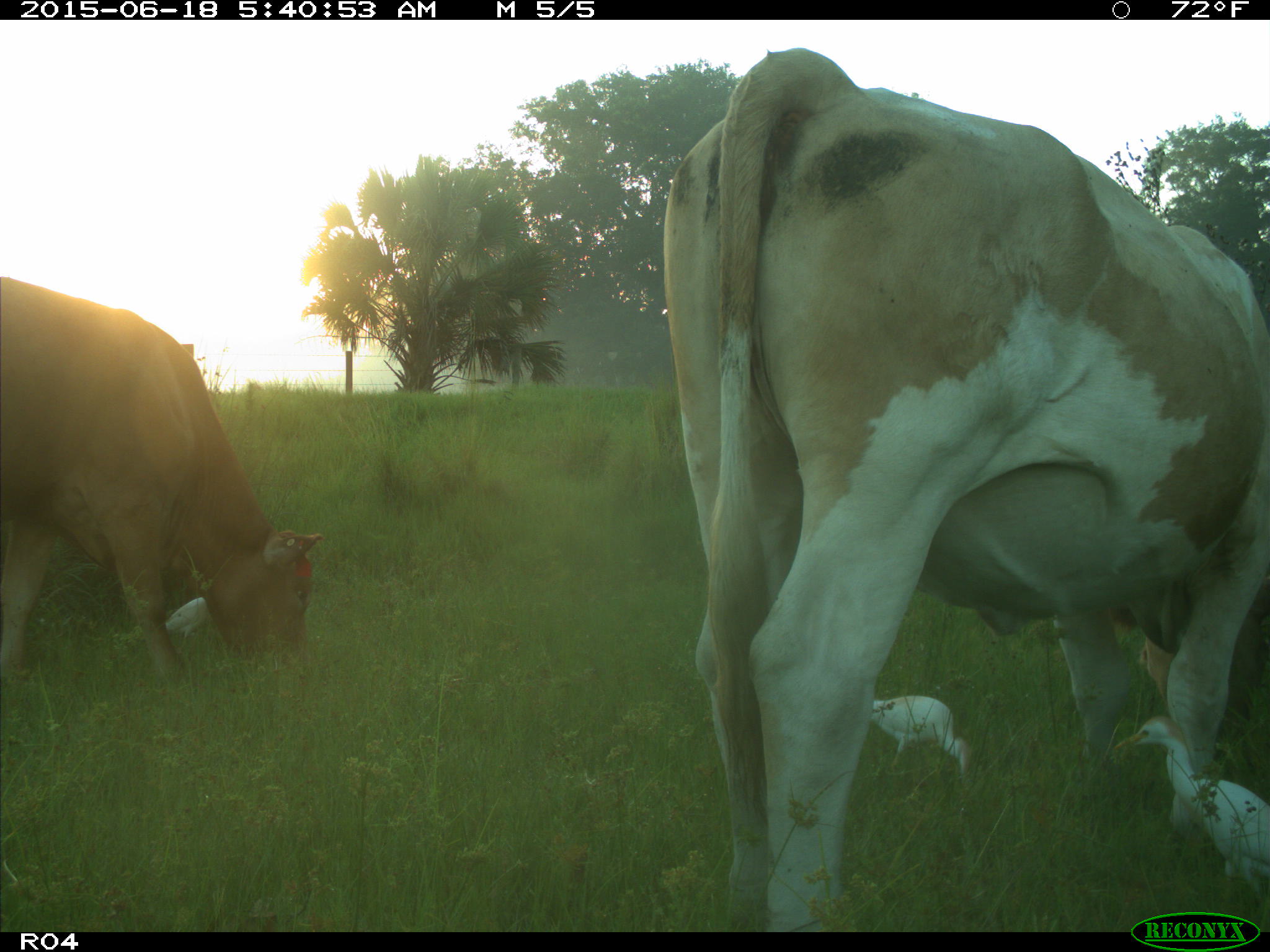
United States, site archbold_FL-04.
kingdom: Animalia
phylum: Chordata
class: Mammalia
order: Artiodactyla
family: Bovidae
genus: Bos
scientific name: Bos taurus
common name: domestic cow